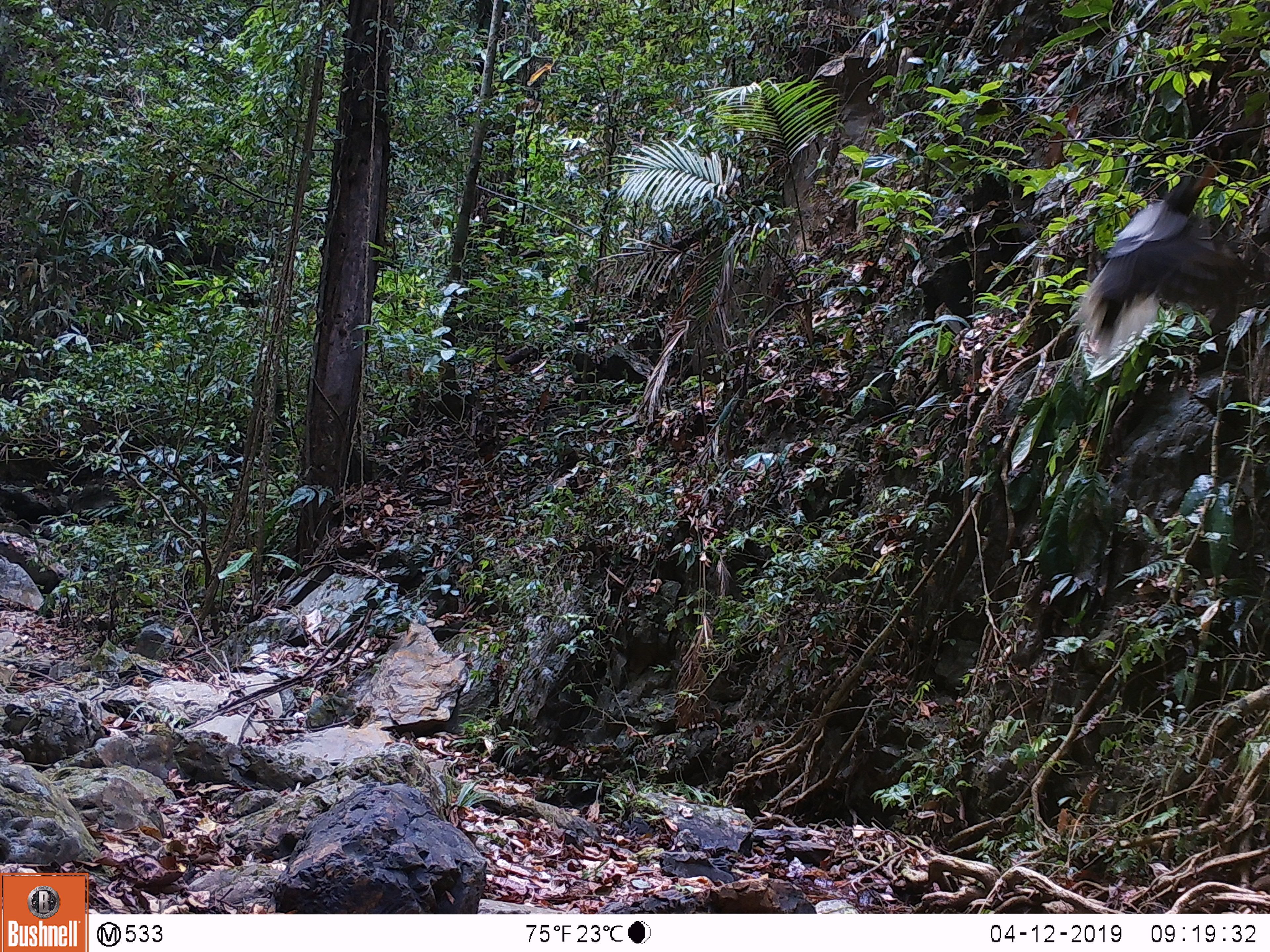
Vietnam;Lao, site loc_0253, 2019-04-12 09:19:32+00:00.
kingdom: Animalia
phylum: Chordata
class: Aves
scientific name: Aves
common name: bird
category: unidentified bird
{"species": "unidentified bird (bird) (Aves)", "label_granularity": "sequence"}